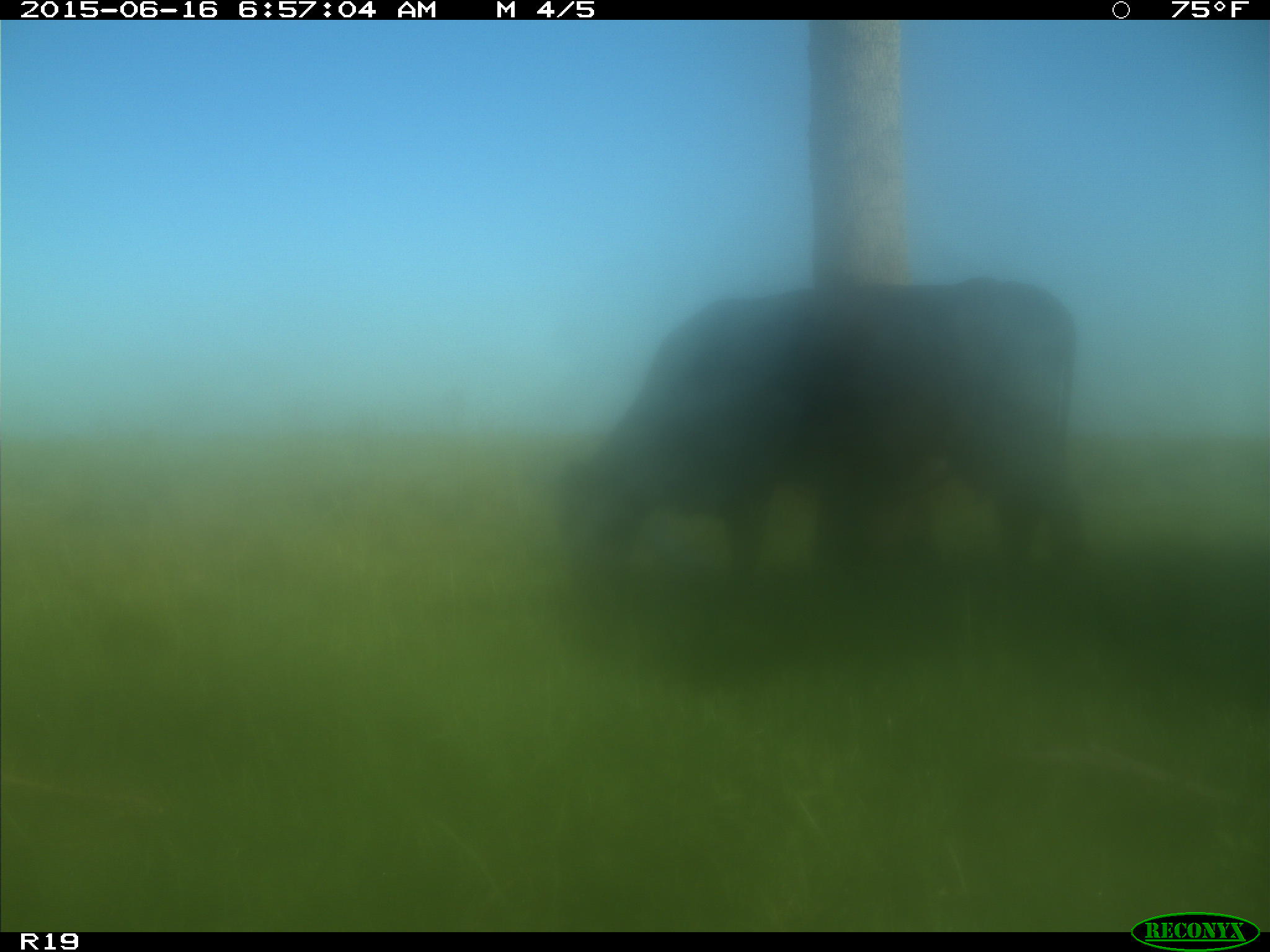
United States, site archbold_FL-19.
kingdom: Animalia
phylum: Chordata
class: Mammalia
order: Artiodactyla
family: Bovidae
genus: Bos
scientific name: Bos taurus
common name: domestic cow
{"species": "Bos taurus (domestic cow)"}